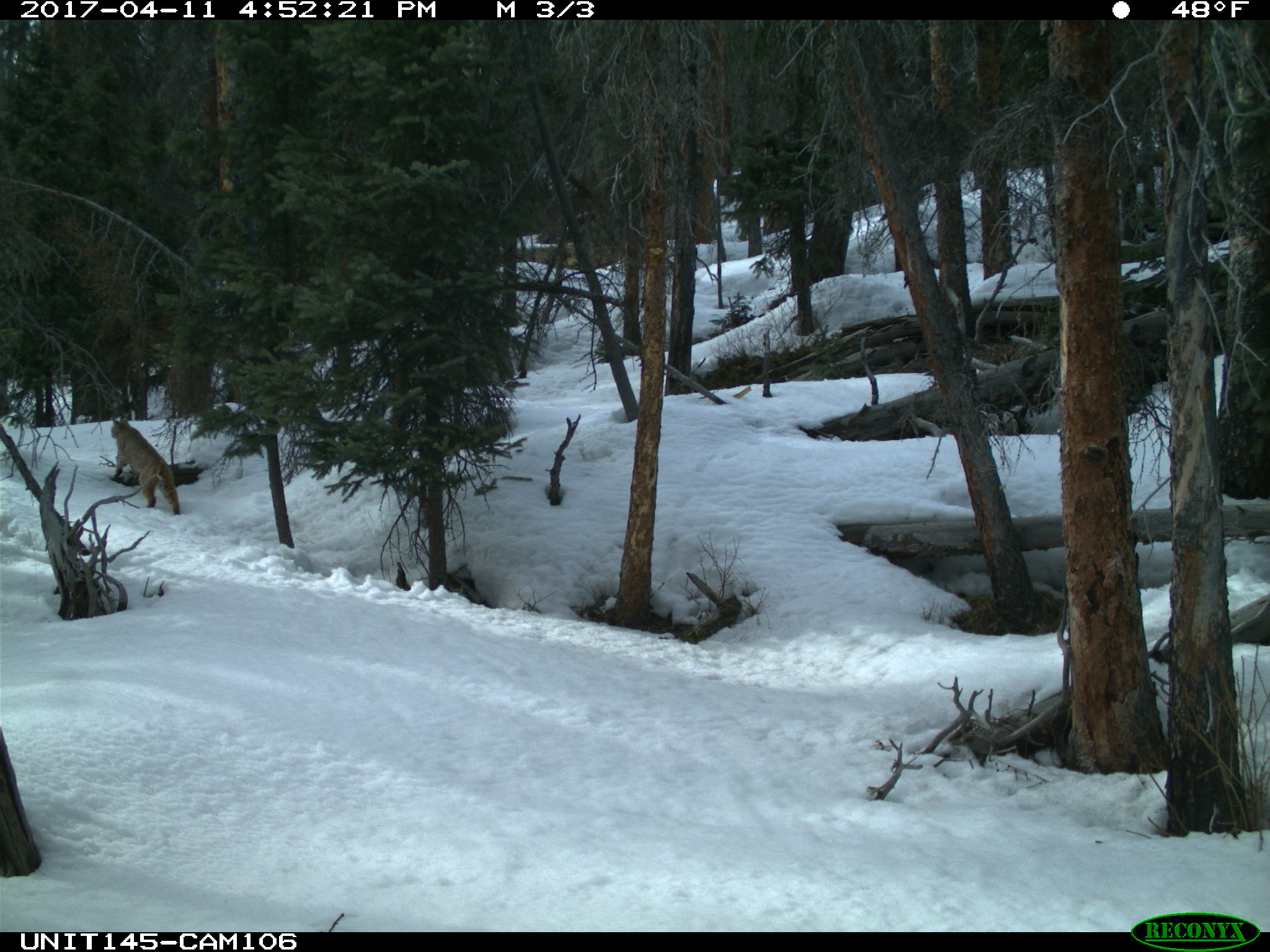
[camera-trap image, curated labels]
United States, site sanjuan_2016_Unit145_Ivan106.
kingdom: Animalia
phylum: Chordata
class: Mammalia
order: Carnivora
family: Felidae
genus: Lynx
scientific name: Lynx rufus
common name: bobcat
Lynx rufus (bobcat).